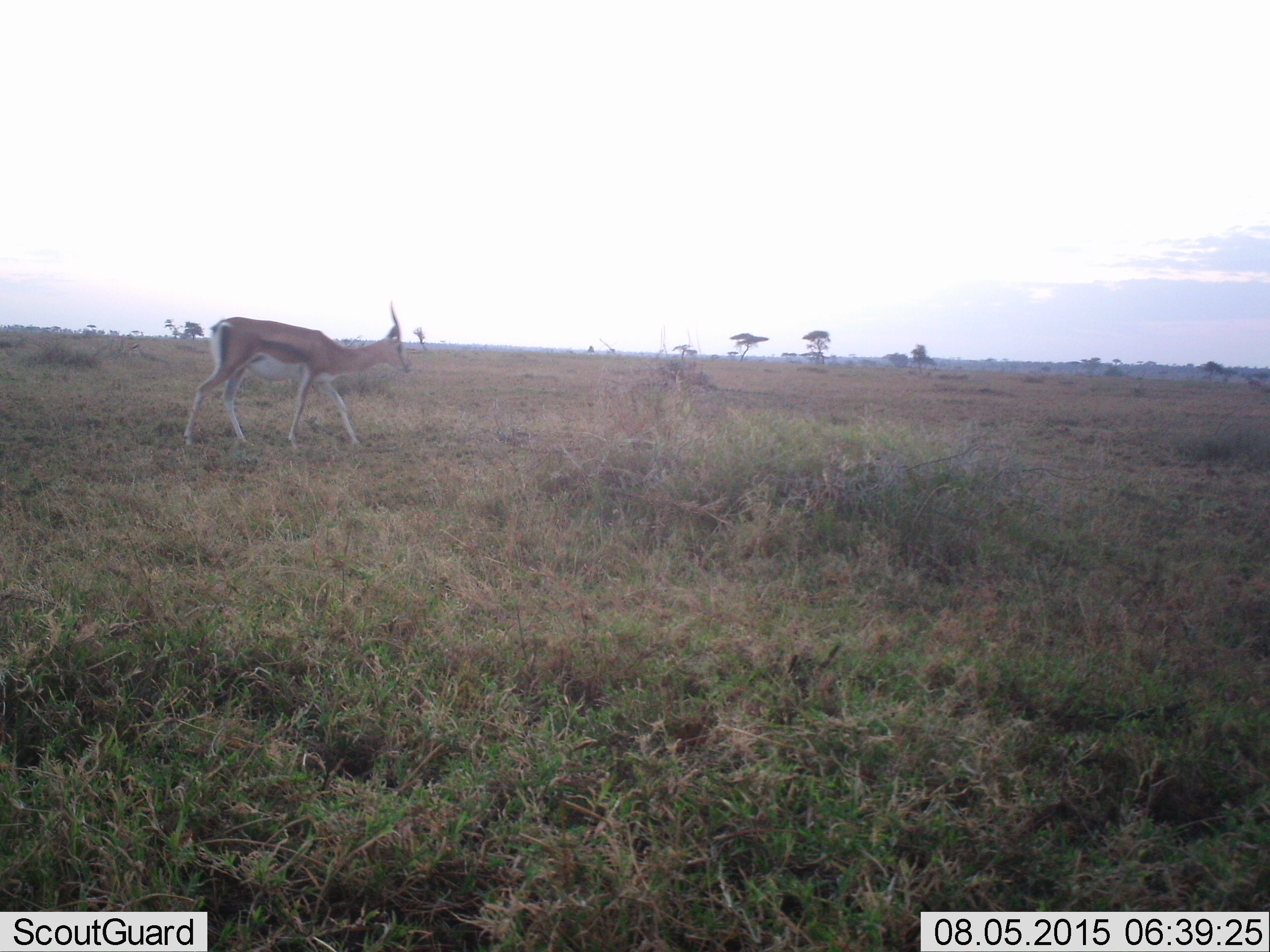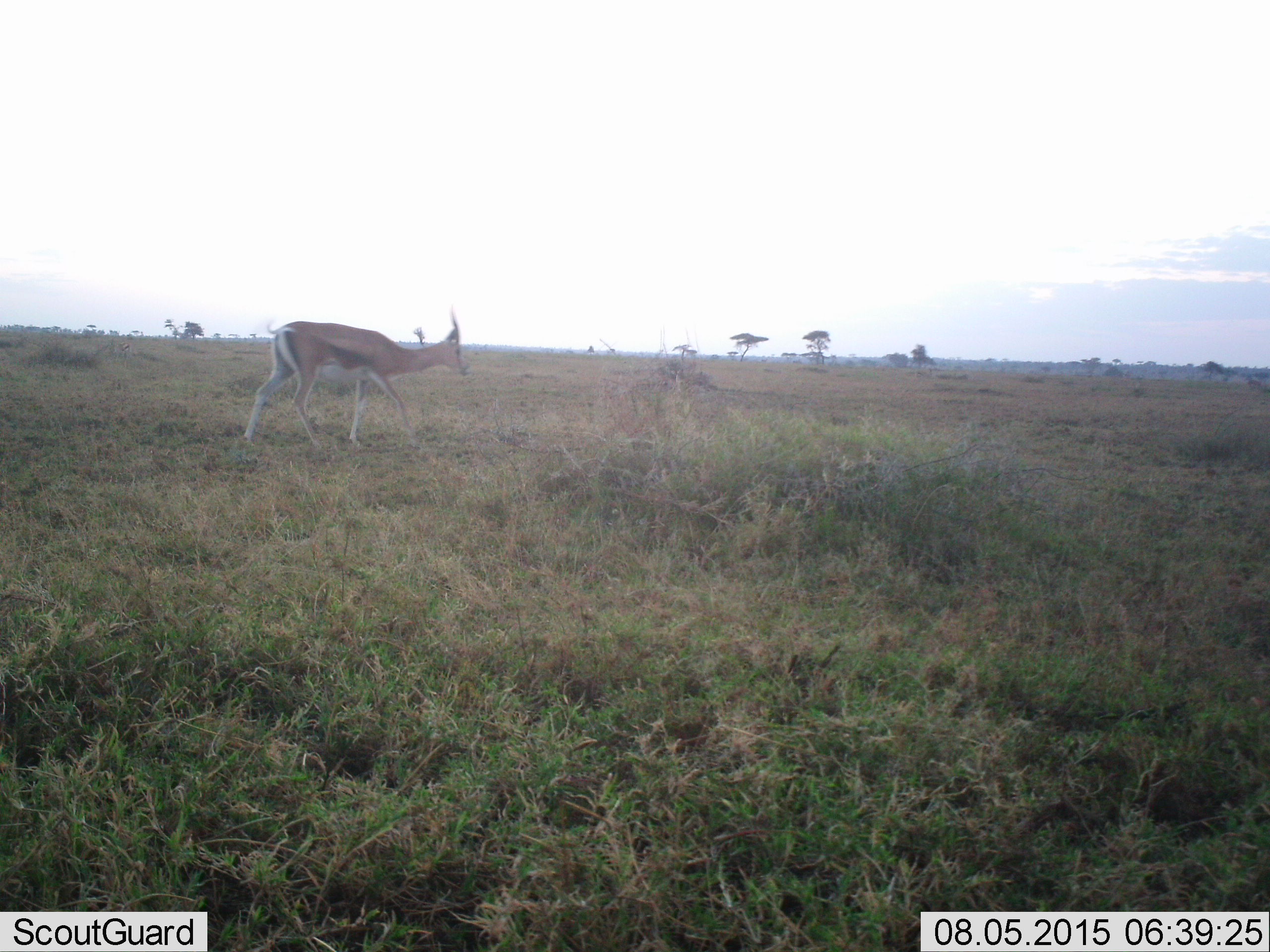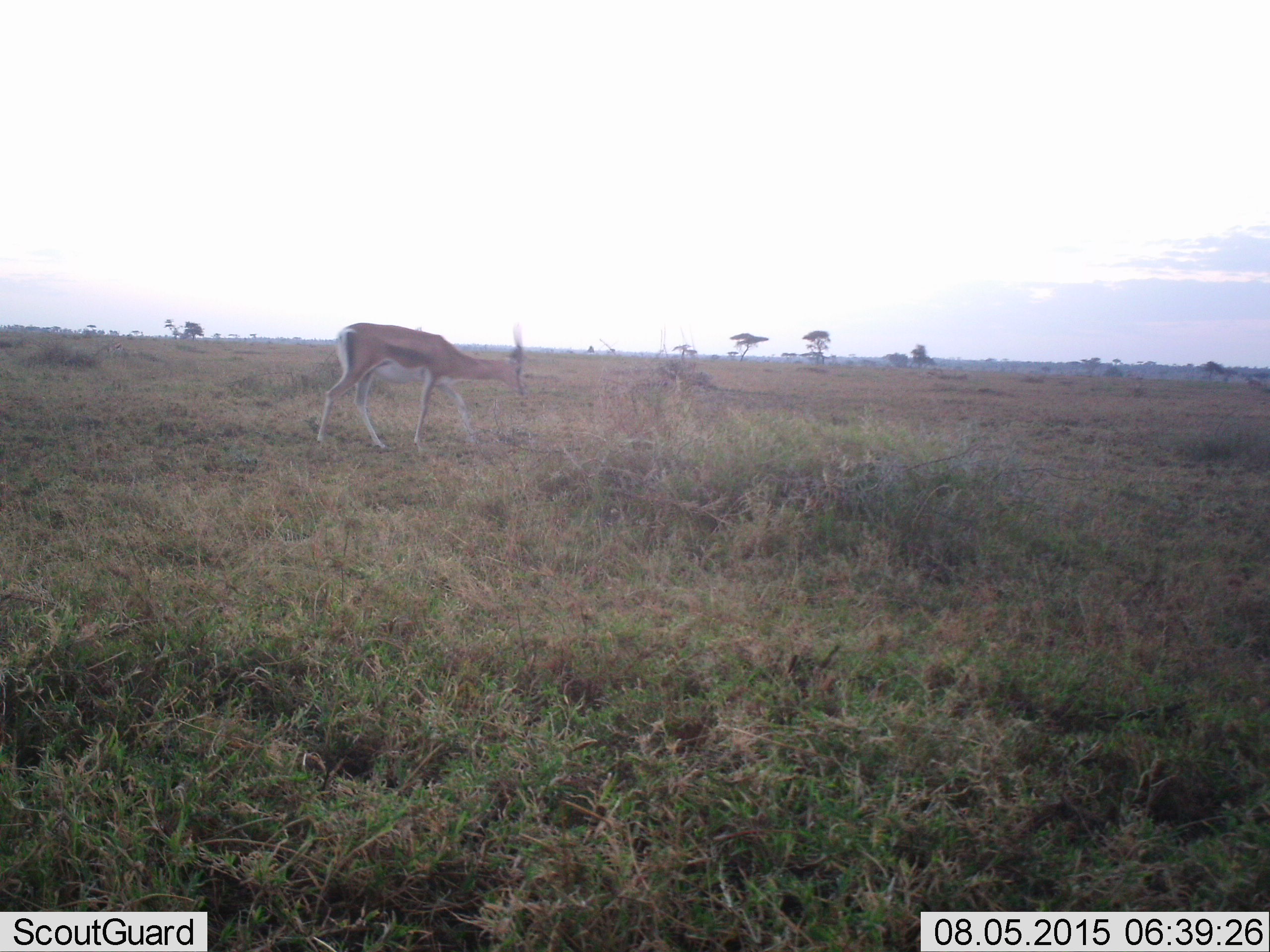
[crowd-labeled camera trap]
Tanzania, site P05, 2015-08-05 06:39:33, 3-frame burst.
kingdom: Animalia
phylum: Chordata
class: Mammalia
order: Artiodactyla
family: Bovidae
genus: Eudorcas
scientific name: Eudorcas thomsonii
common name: thomson's gazelle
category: gazellethomsons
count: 1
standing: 0%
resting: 0%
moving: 100%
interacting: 0%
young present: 0%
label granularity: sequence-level